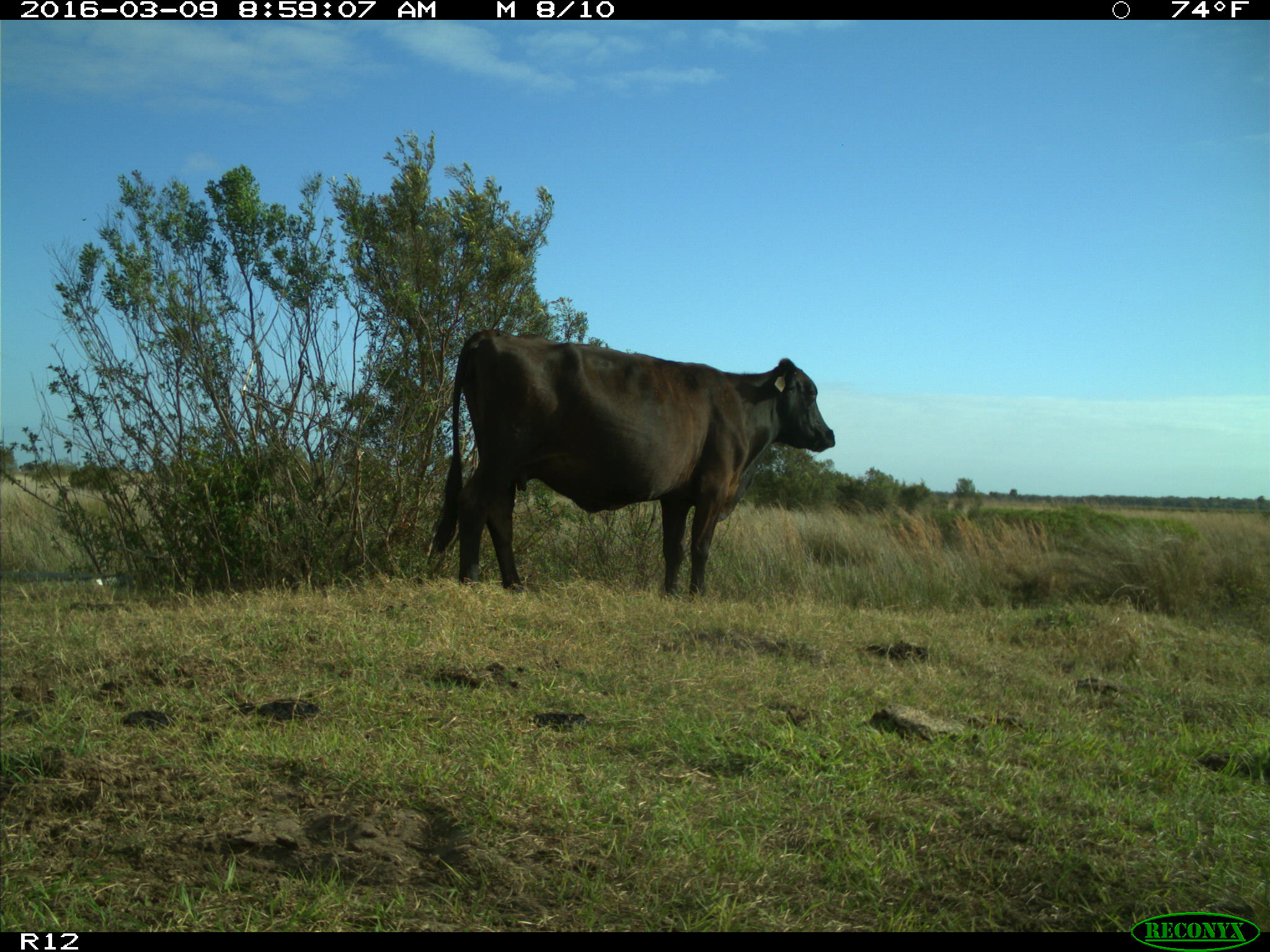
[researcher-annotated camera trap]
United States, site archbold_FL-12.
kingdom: Animalia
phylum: Chordata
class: Mammalia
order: Artiodactyla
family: Bovidae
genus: Bos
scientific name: Bos taurus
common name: domestic cow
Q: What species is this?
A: Bos taurus (domestic cow).